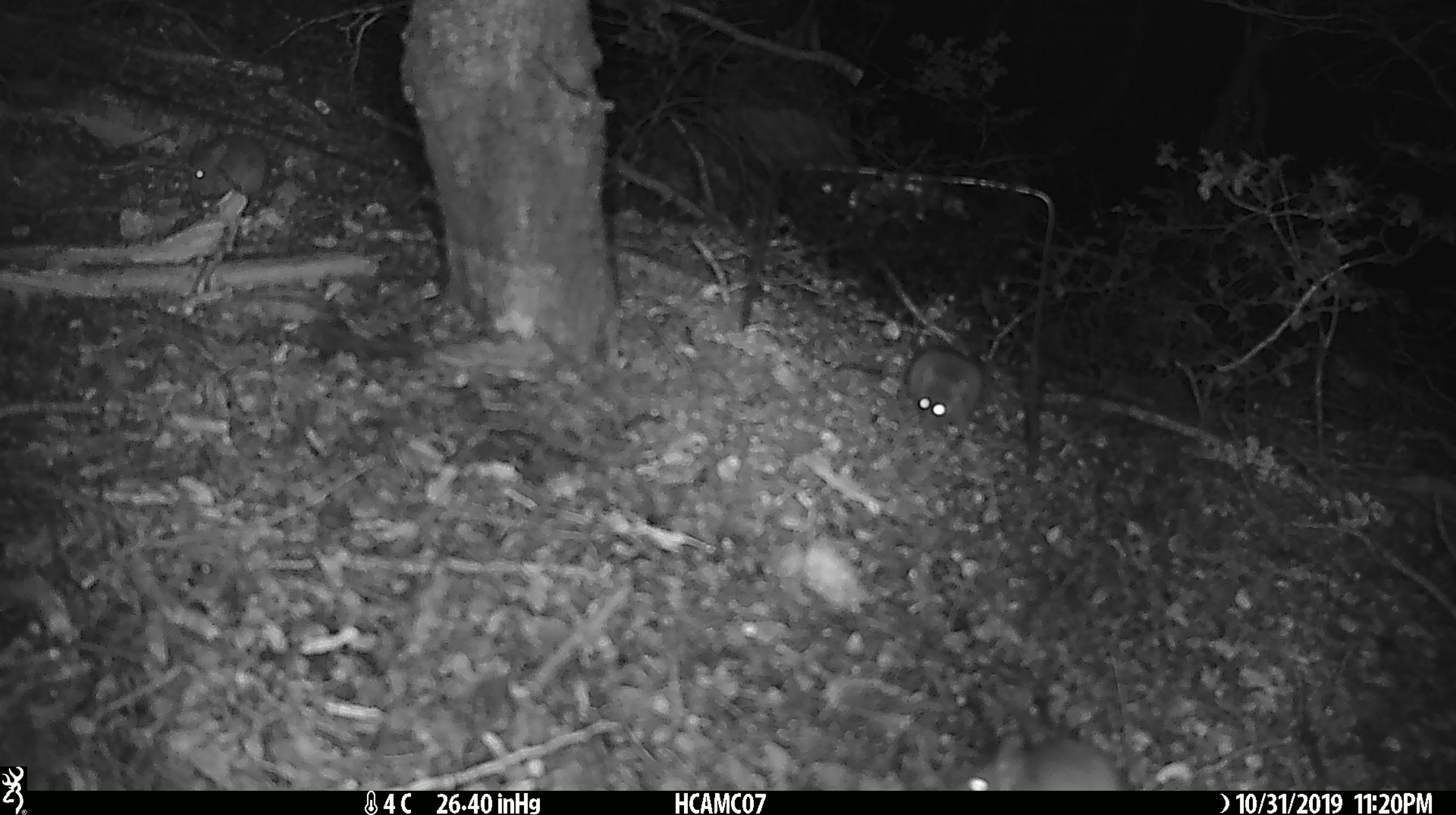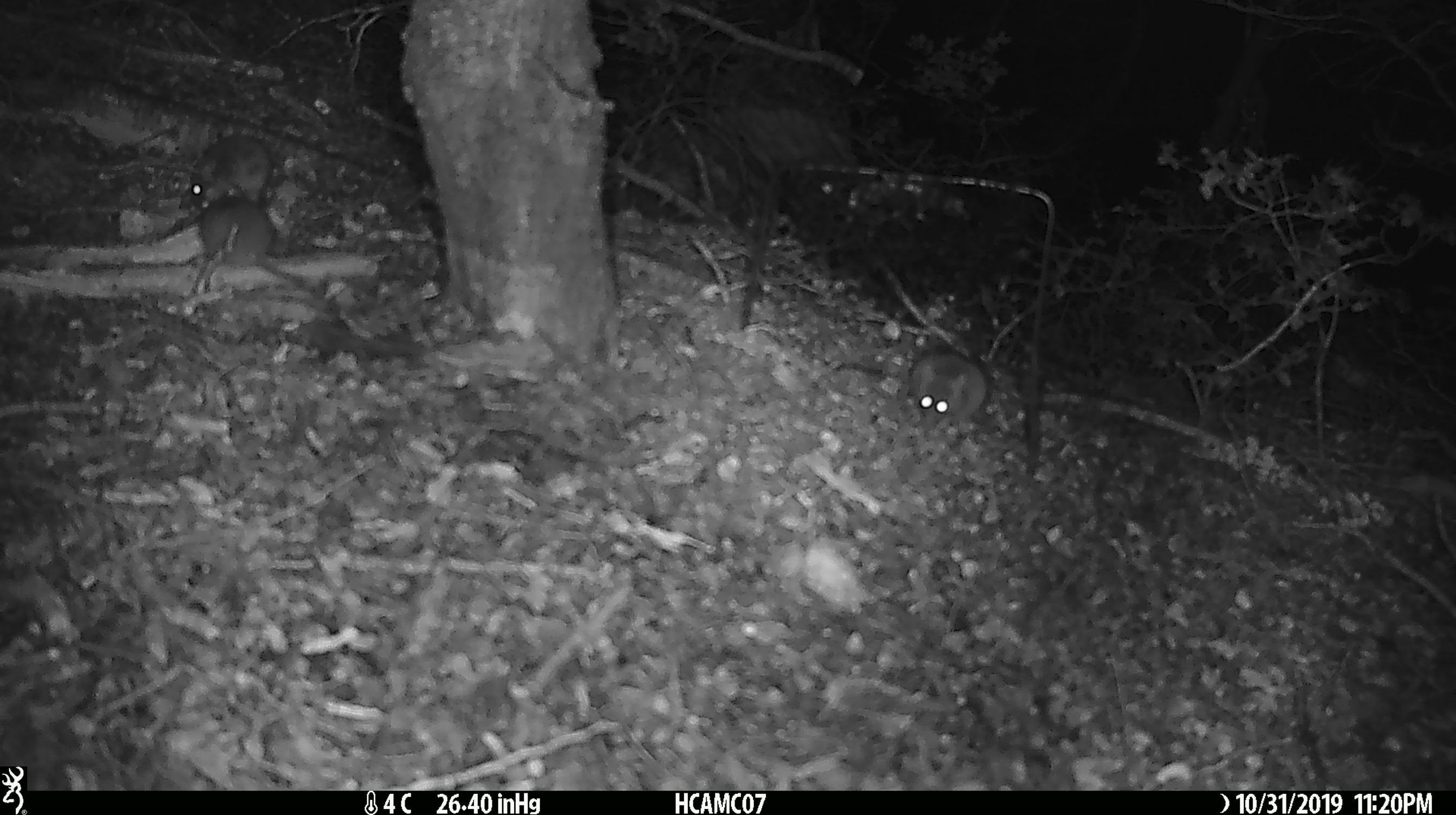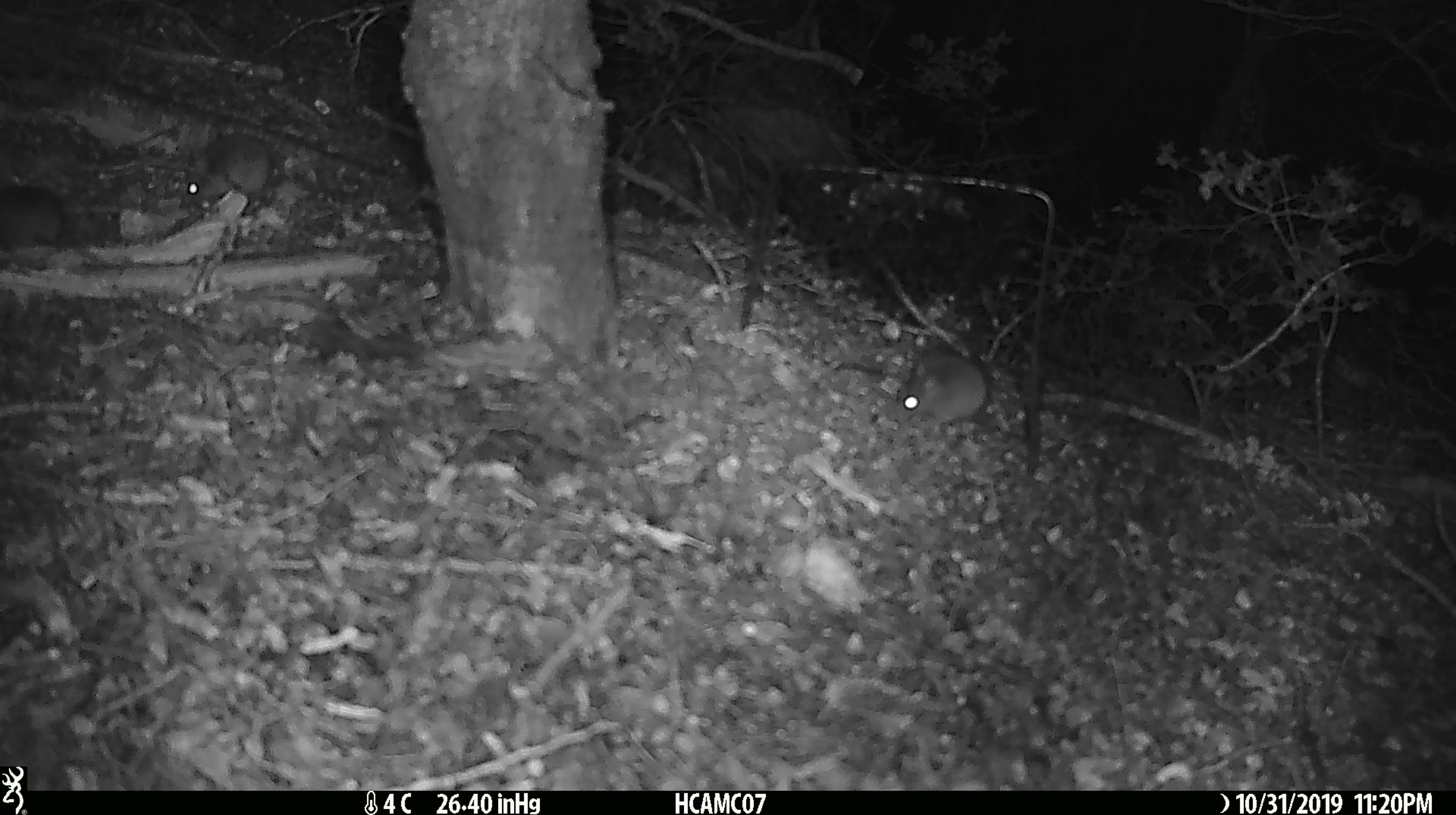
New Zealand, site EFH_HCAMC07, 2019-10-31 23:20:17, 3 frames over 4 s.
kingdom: Animalia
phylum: Chordata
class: Mammalia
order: Rodentia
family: Muridae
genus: Mus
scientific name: Mus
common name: mouse